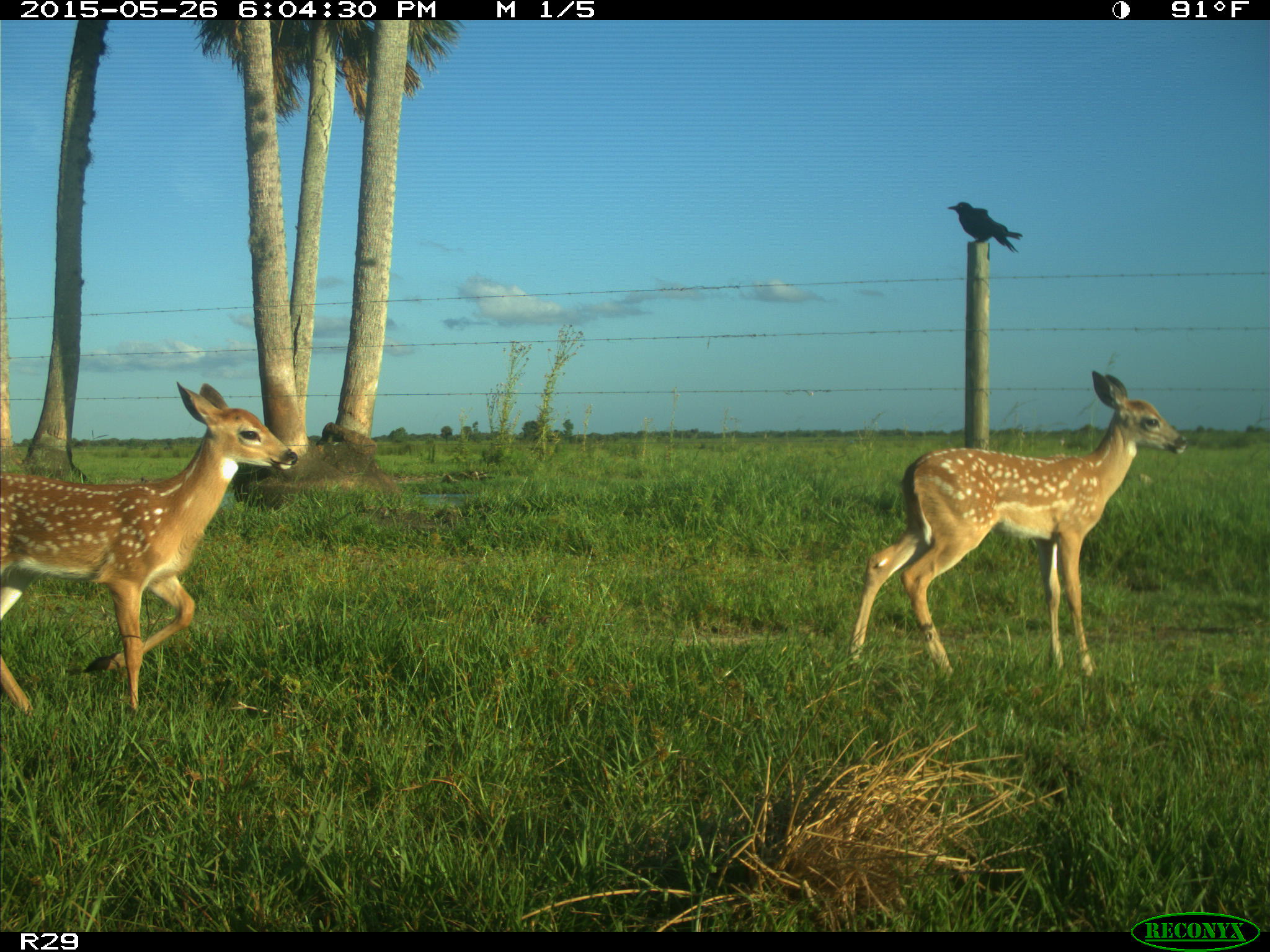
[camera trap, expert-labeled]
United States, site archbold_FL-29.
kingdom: Animalia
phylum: Chordata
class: Mammalia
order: Artiodactyla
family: Cervidae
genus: Odocoileus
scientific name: Odocoileus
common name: deer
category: unidentified deer